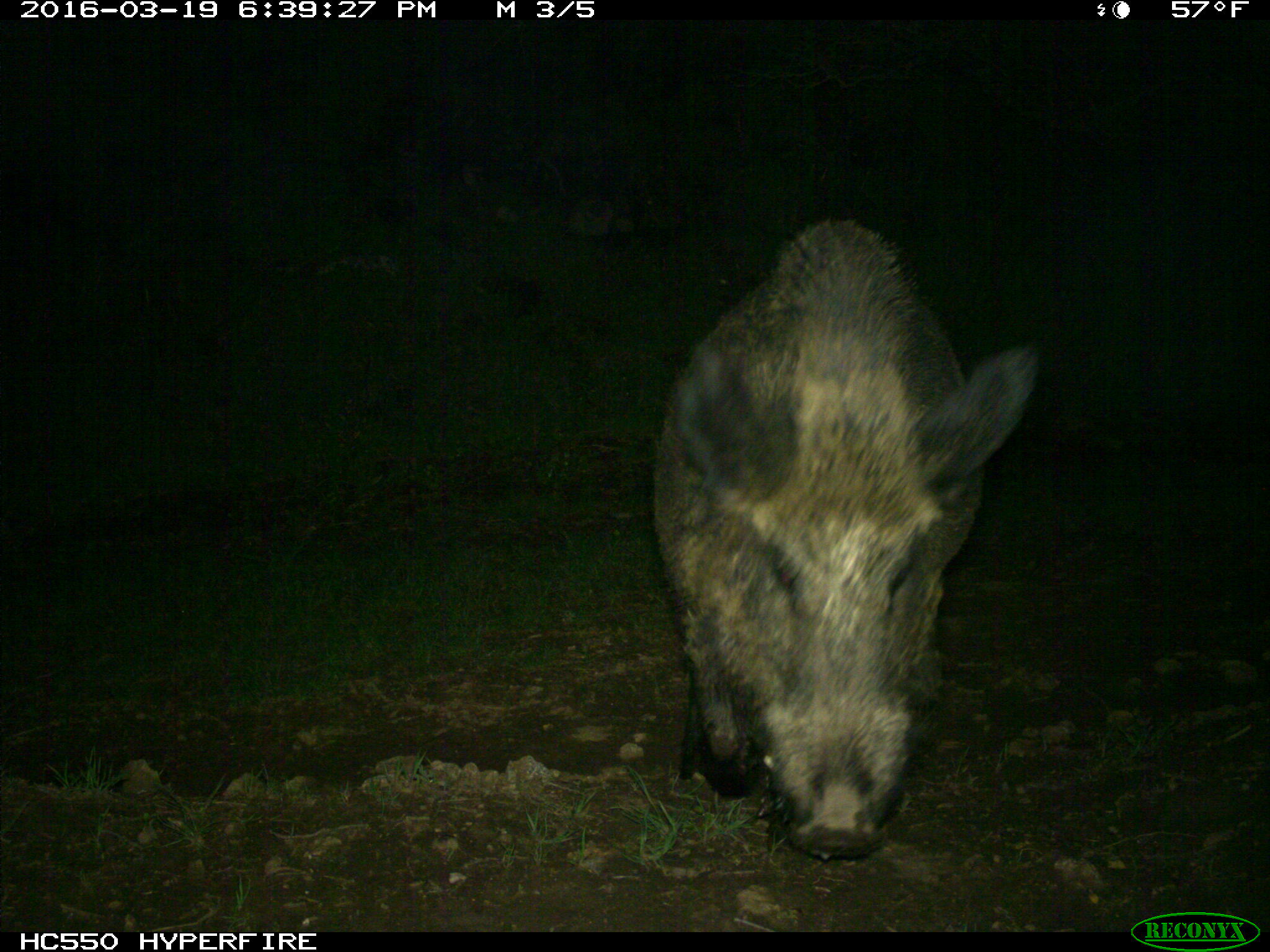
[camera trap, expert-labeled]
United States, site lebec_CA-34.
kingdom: Animalia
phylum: Chordata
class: Mammalia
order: Artiodactyla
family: Suidae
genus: Sus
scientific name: Sus scrofa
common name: wild boar